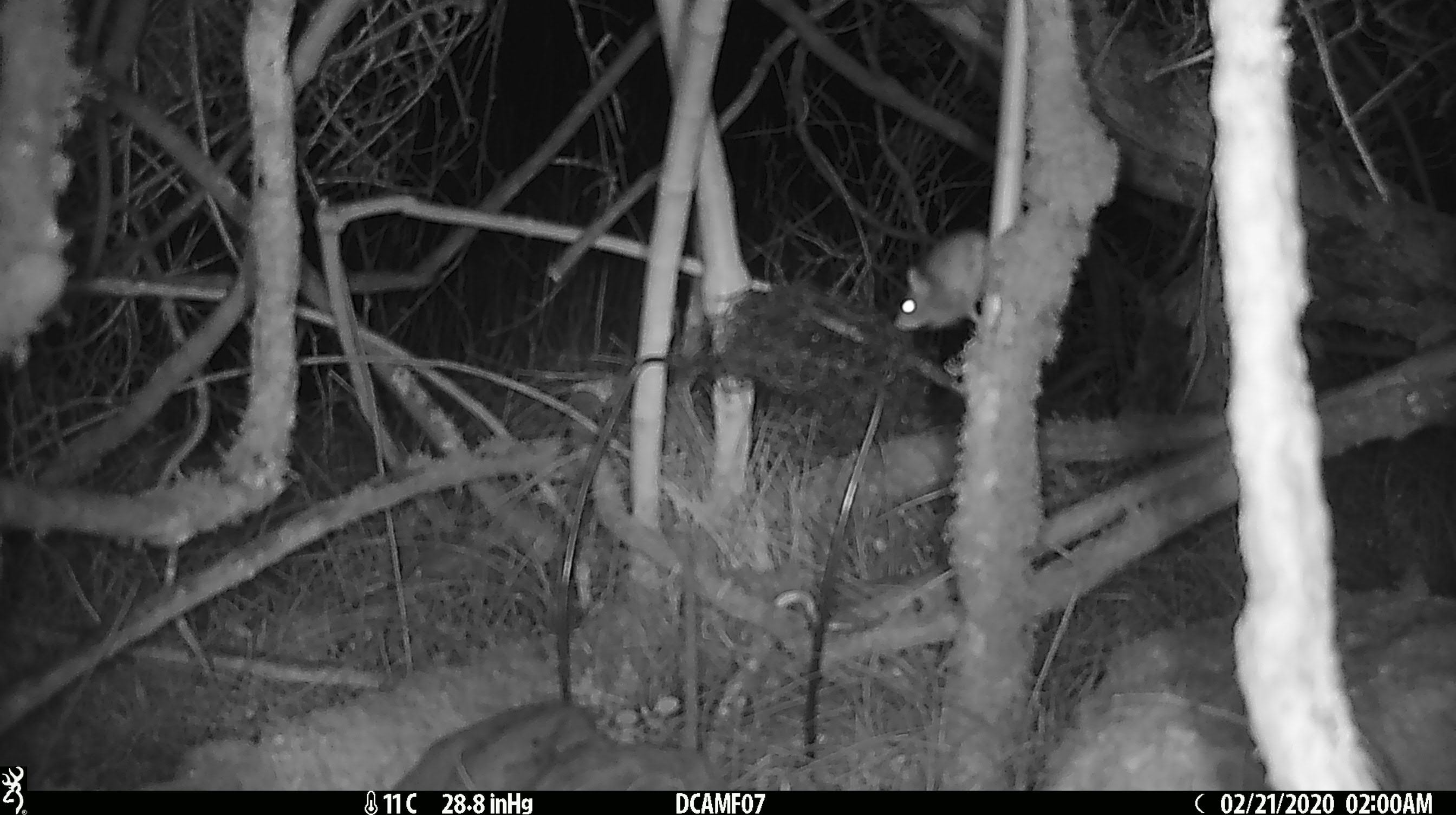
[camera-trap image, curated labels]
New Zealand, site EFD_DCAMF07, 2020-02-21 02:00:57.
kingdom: Animalia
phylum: Chordata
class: Mammalia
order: Rodentia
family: Muridae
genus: Mus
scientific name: Mus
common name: mouse